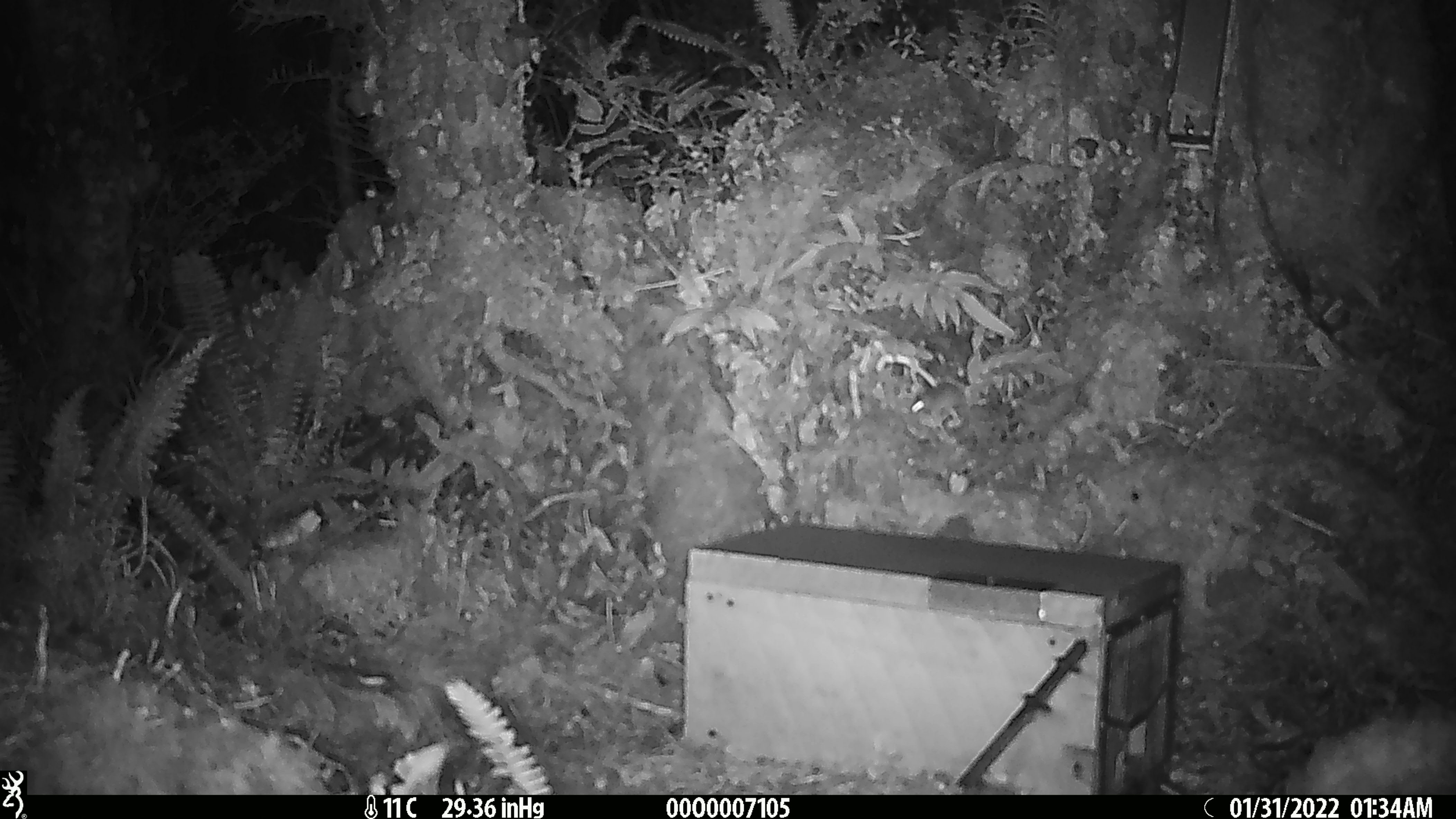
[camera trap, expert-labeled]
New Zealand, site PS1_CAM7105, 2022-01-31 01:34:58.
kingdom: Animalia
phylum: Chordata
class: Mammalia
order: Rodentia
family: Muridae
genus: Mus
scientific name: Mus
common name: mouse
Mouse (Mus).